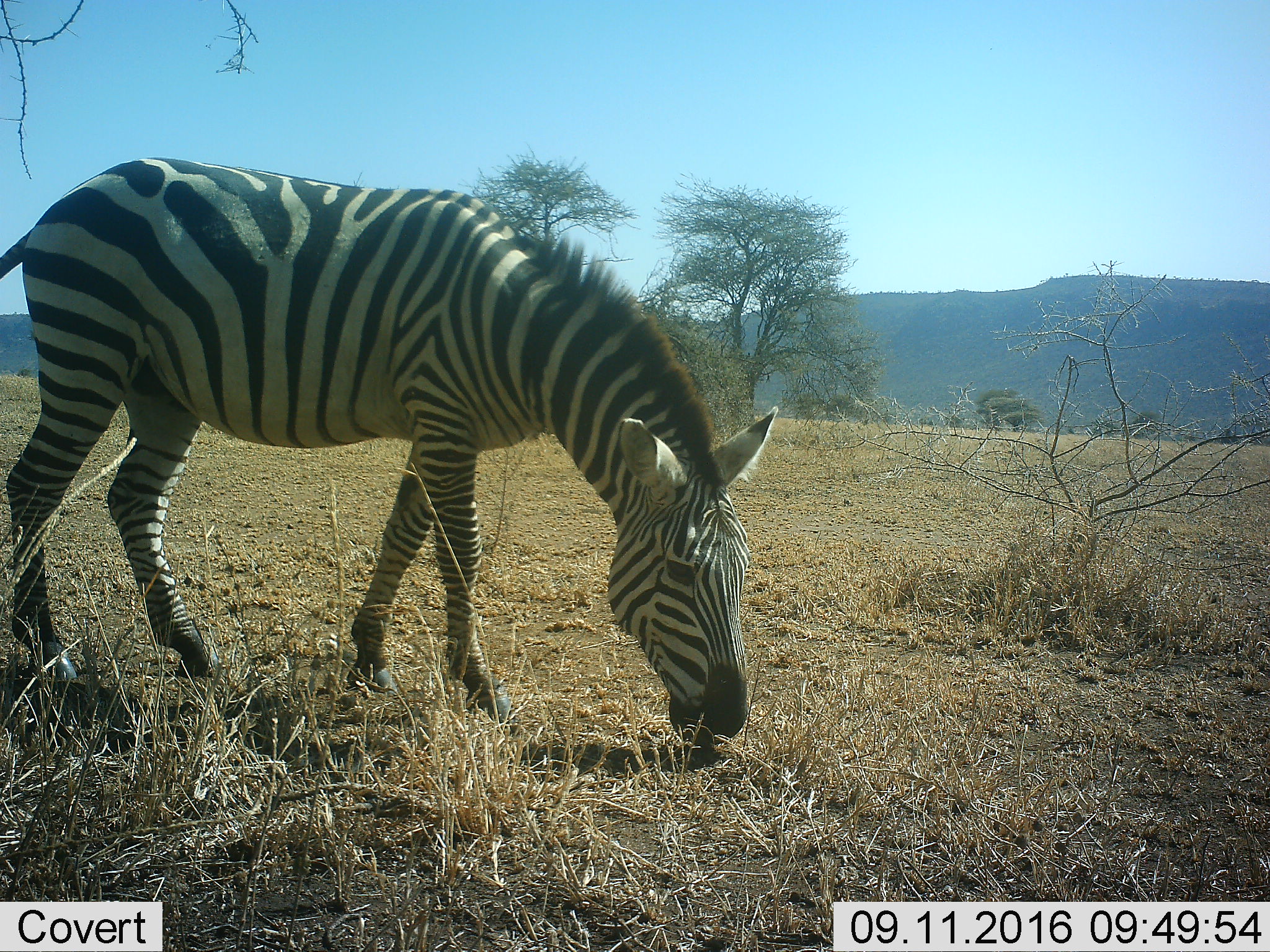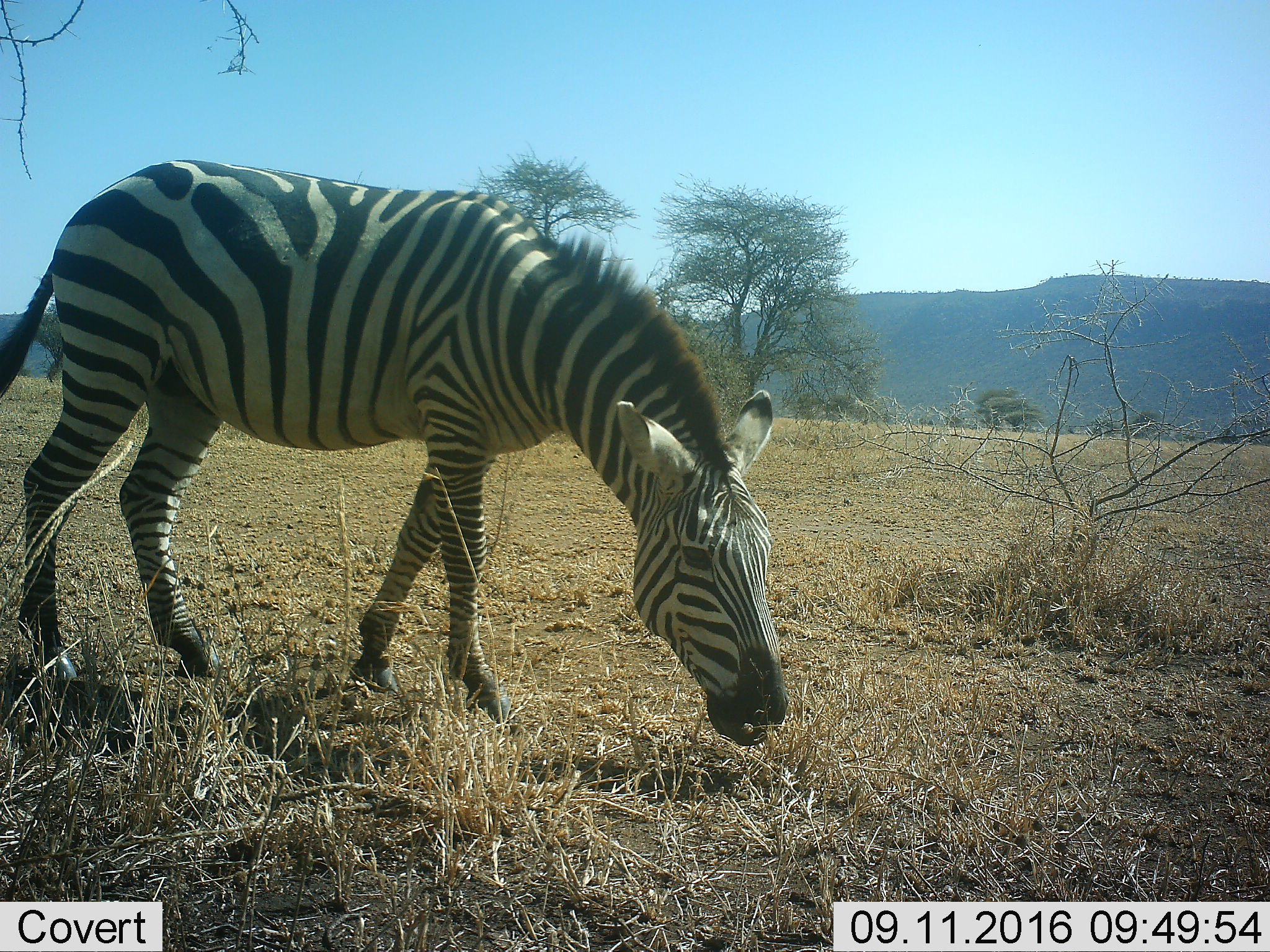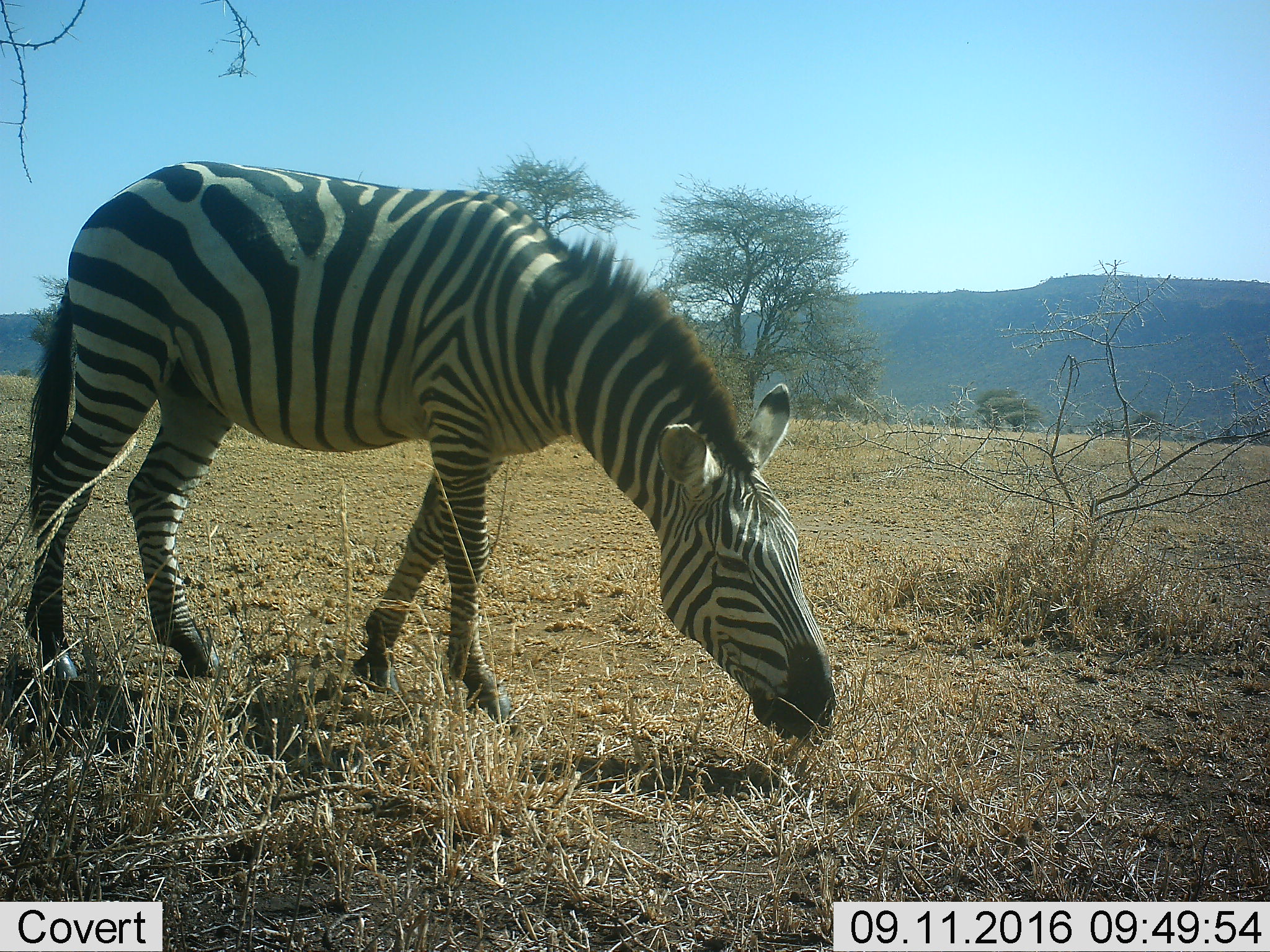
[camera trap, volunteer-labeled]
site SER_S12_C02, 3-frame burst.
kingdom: Animalia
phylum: Chordata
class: Mammalia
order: Perissodactyla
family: Equidae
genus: Equus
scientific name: Equus quagga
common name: plains zebra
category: zebraplains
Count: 1.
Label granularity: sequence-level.